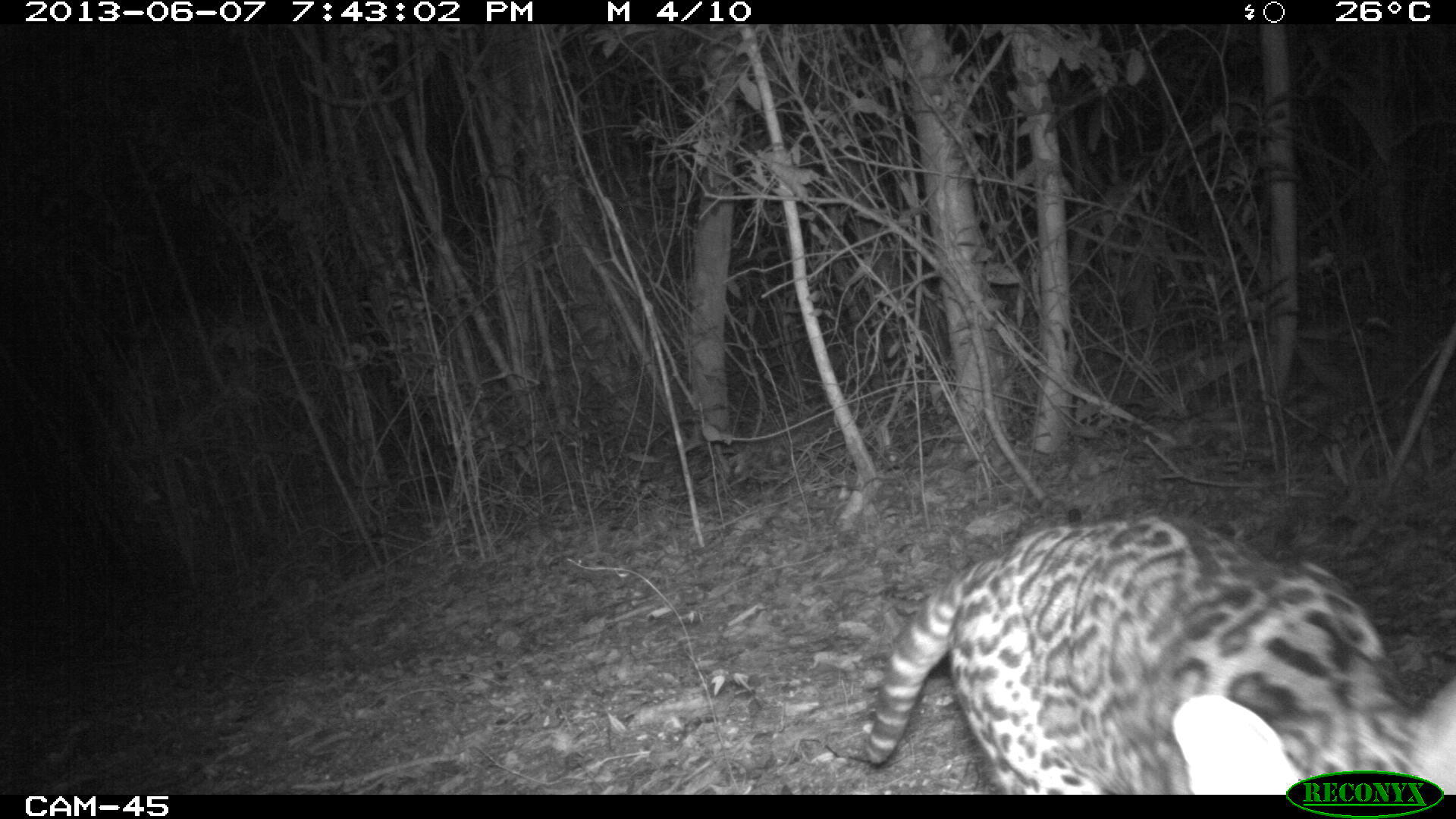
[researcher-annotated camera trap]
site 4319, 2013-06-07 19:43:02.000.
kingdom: Animalia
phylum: Chordata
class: Mammalia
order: Carnivora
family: Felidae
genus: Leopardus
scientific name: Leopardus pardalis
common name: ocelot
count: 1